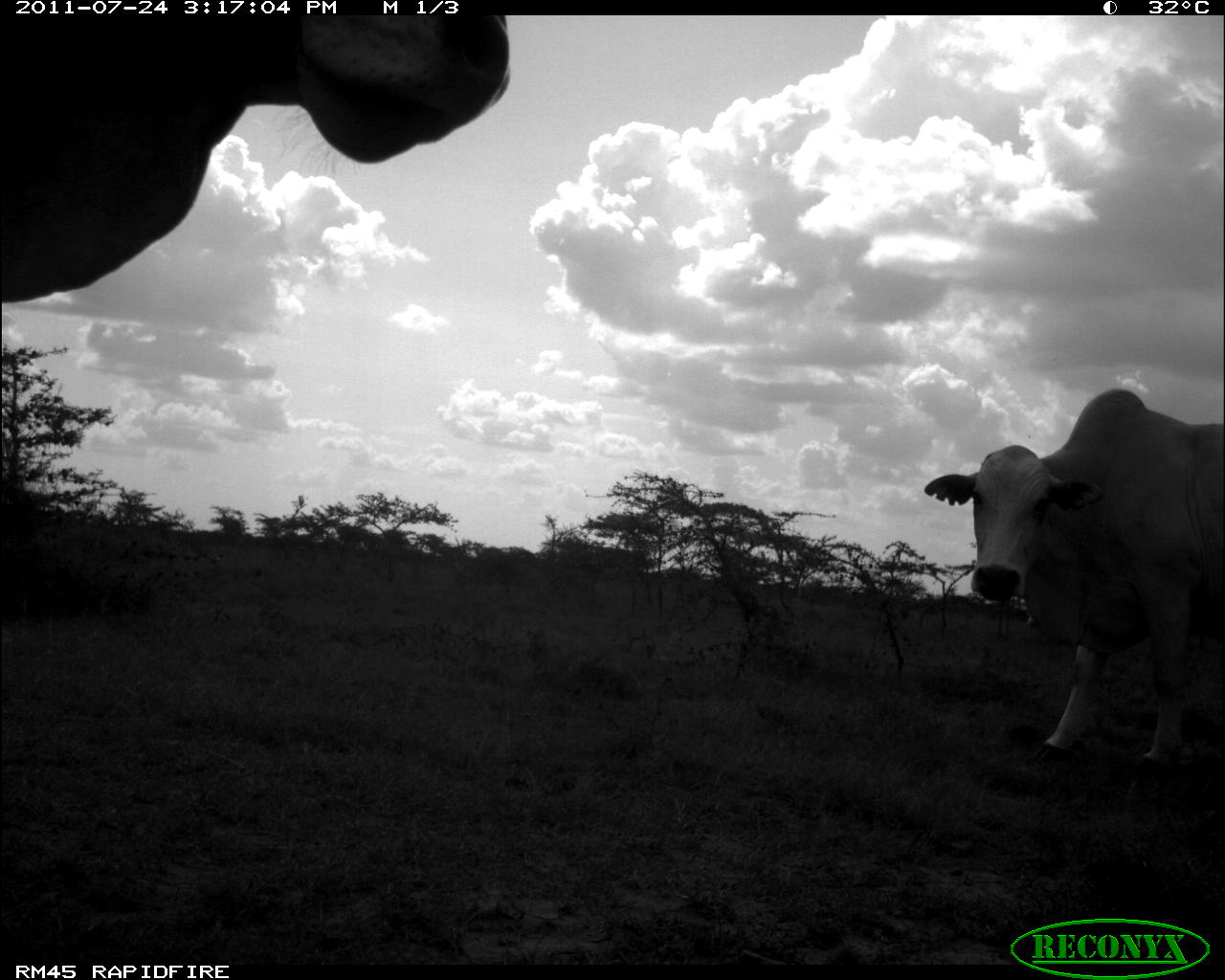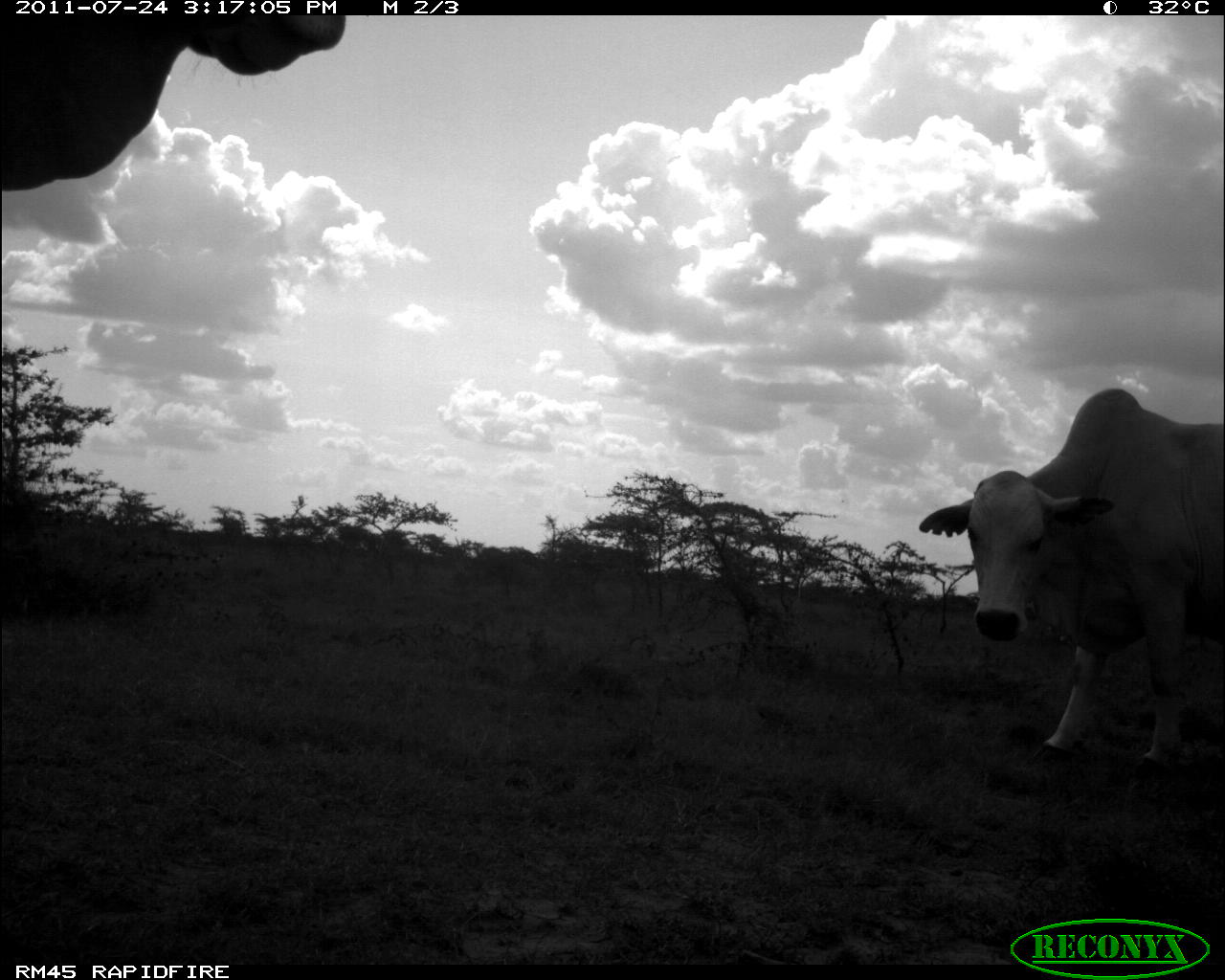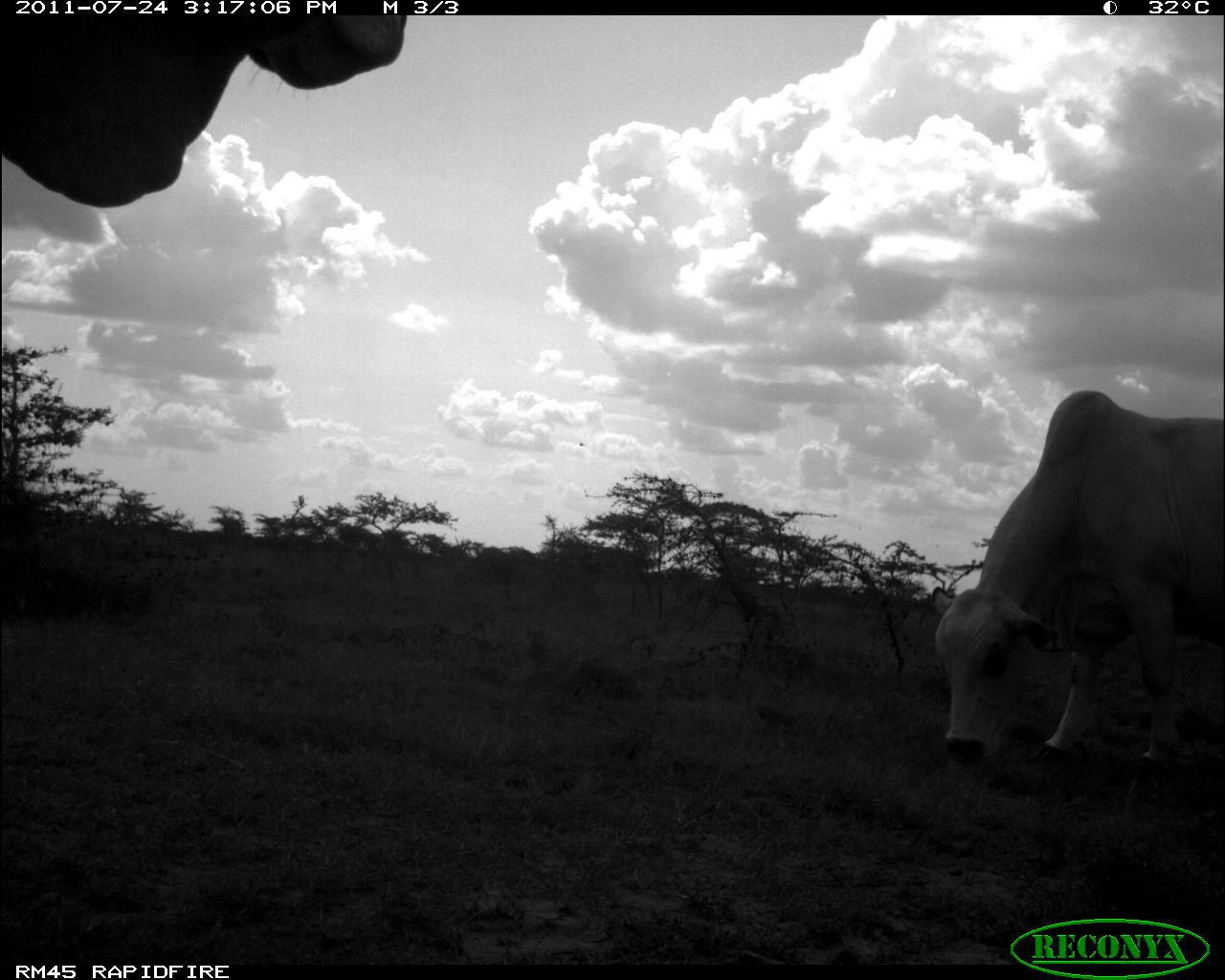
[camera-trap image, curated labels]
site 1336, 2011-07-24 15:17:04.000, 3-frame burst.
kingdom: Animalia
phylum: Chordata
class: Mammalia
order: Artiodactyla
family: Bovidae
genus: Bos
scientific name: Bos taurus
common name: domestic cattle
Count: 2.